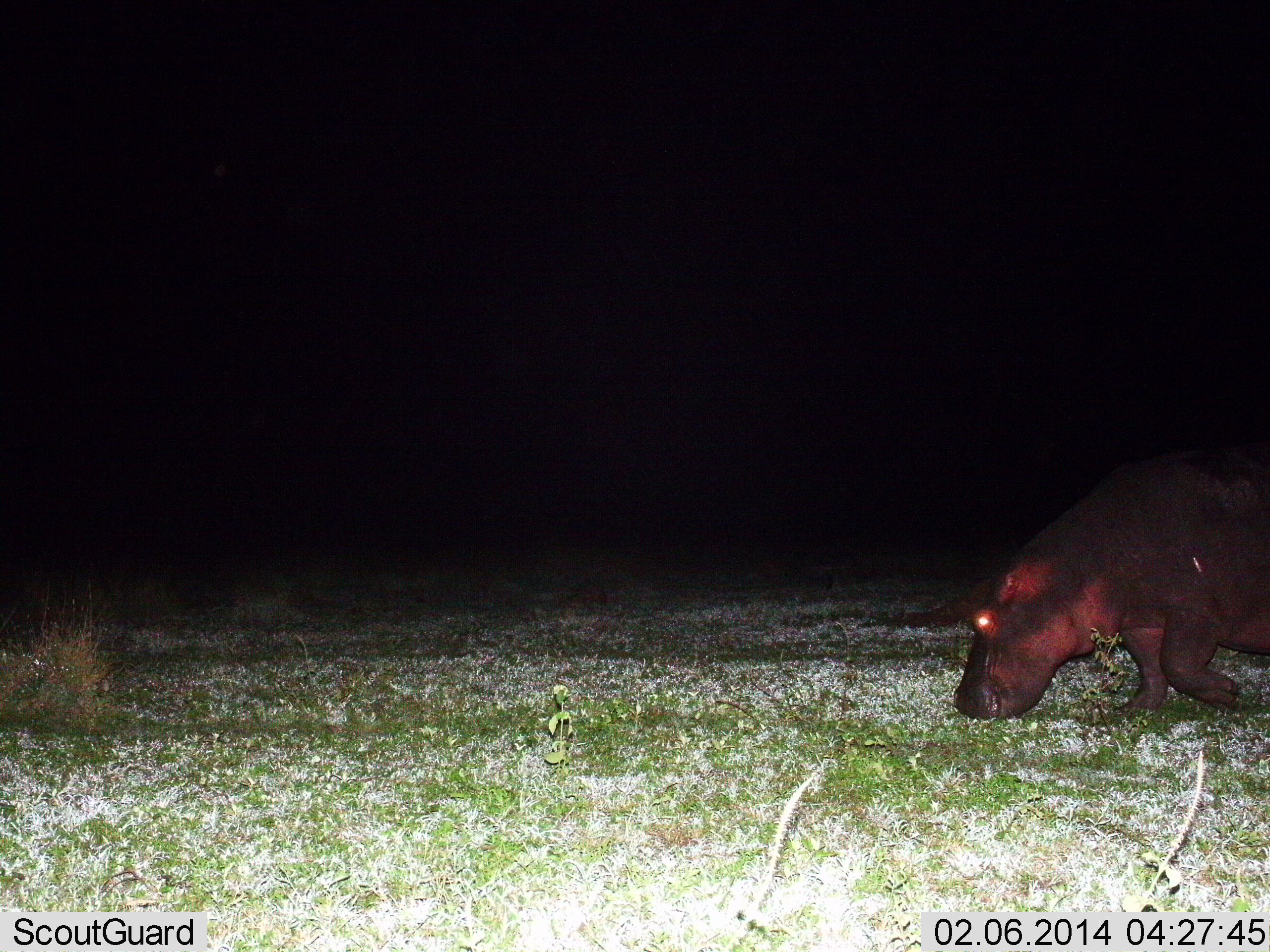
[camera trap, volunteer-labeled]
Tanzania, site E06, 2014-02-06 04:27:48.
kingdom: Animalia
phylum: Chordata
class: Mammalia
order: Artiodactyla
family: Hippopotamidae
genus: Hippopotamus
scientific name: Hippopotamus amphibius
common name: hippopotamus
Hippopotamus (Hippopotamus amphibius), count 1. Behavior (volunteer vote fractions): standing 10%, resting 10%, moving 40%, interacting 0%. Young present (vote fraction): 0%. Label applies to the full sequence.